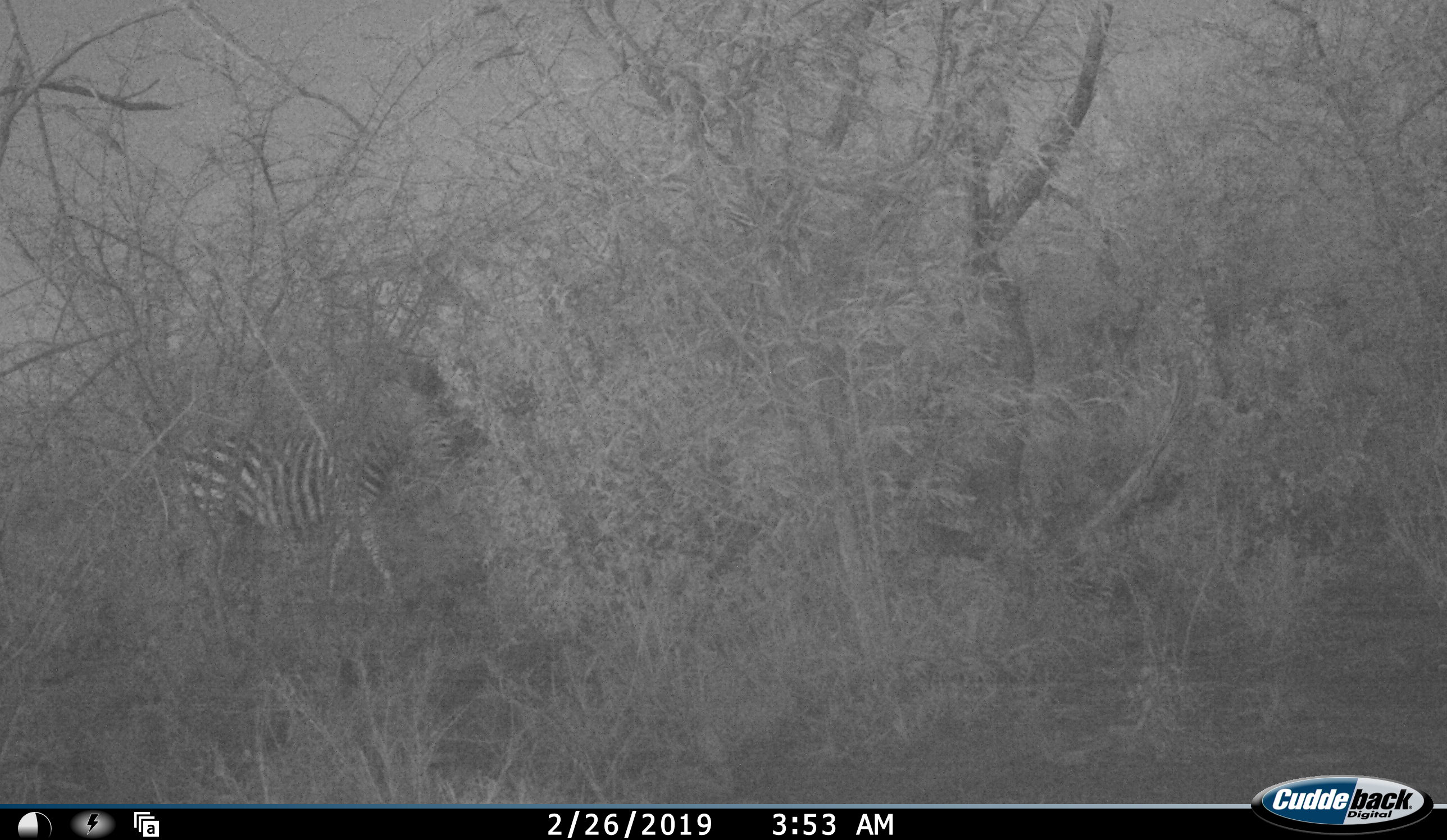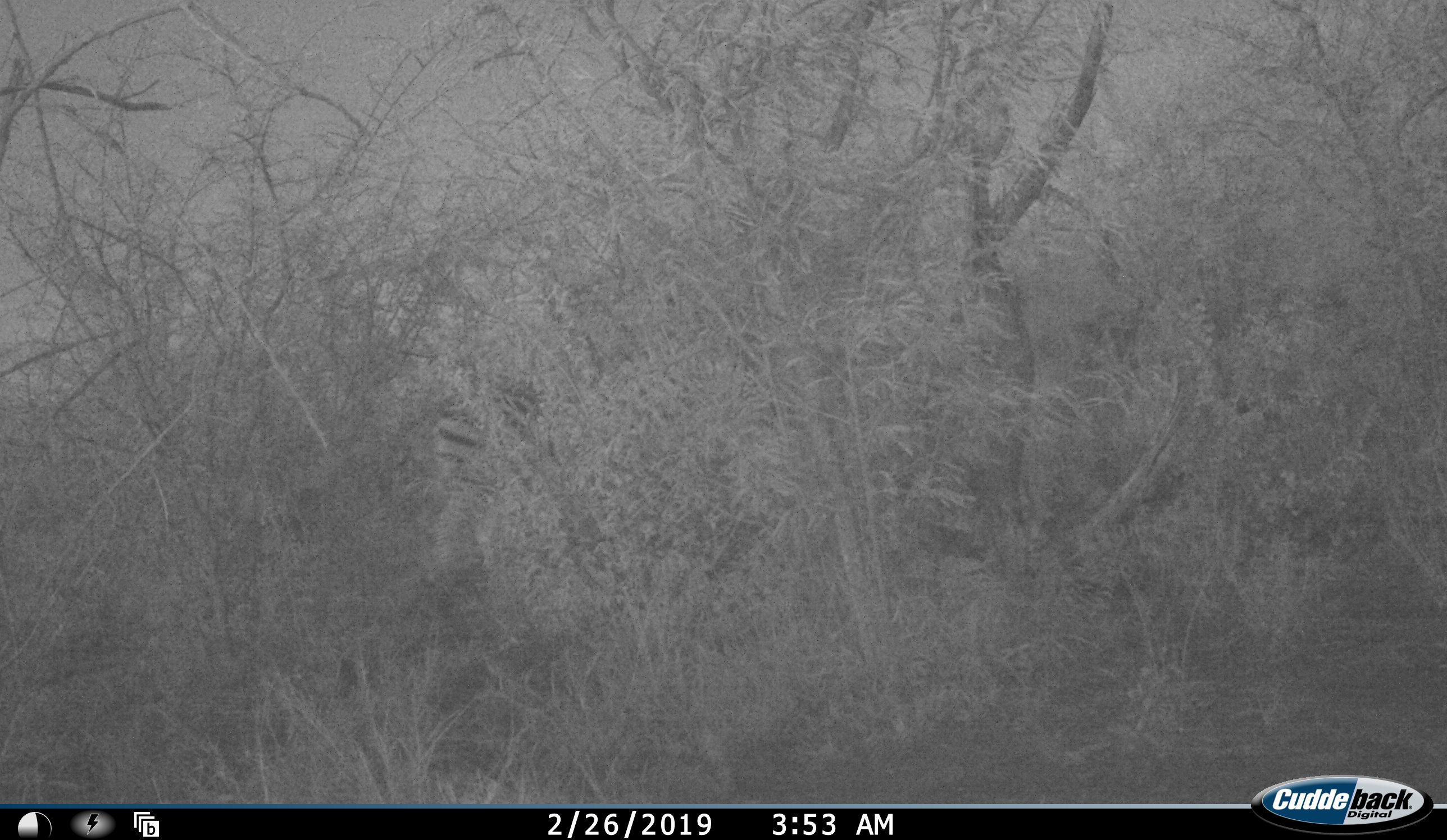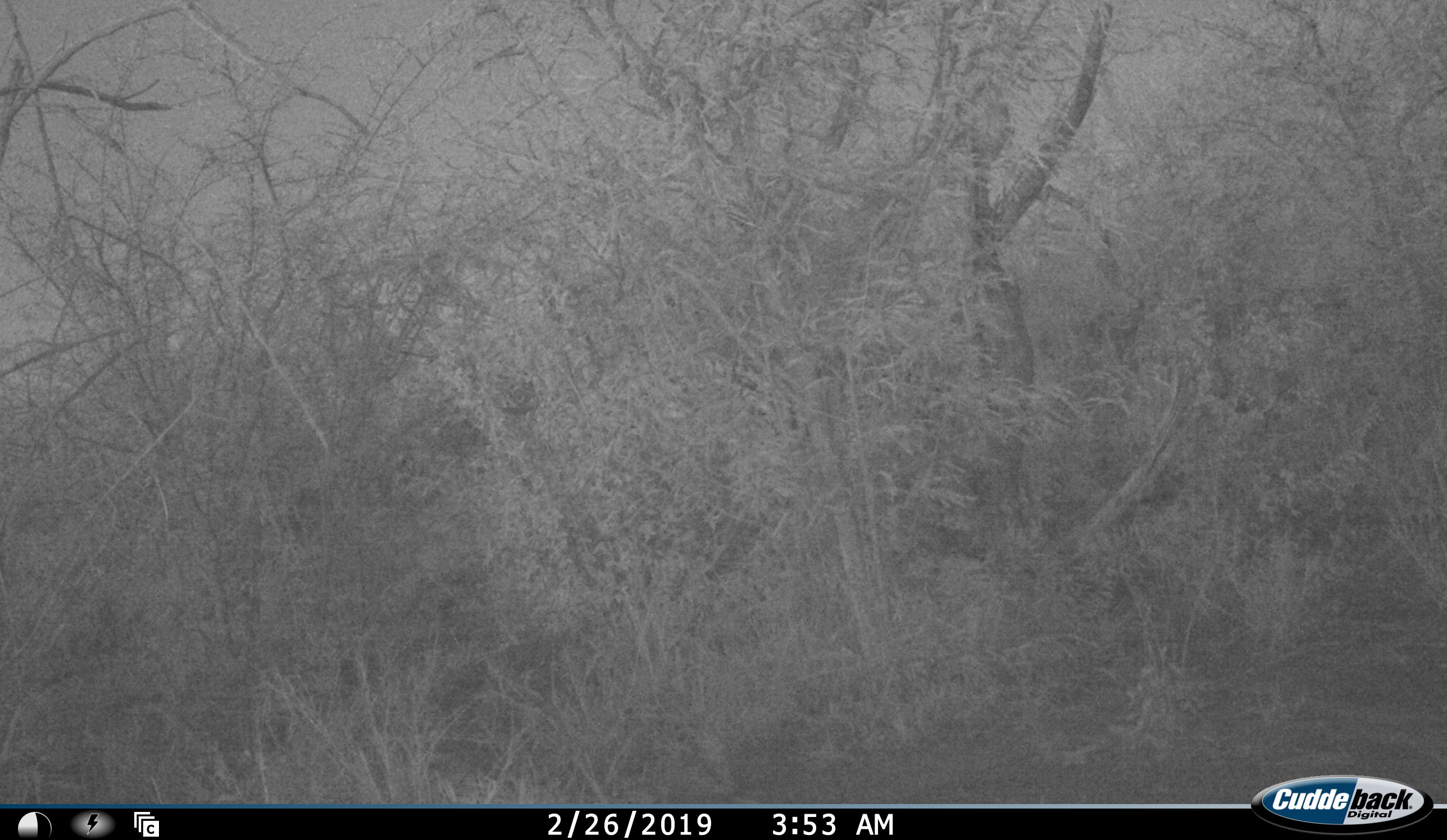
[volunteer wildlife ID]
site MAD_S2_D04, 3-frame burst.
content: unidentified animal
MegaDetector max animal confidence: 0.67